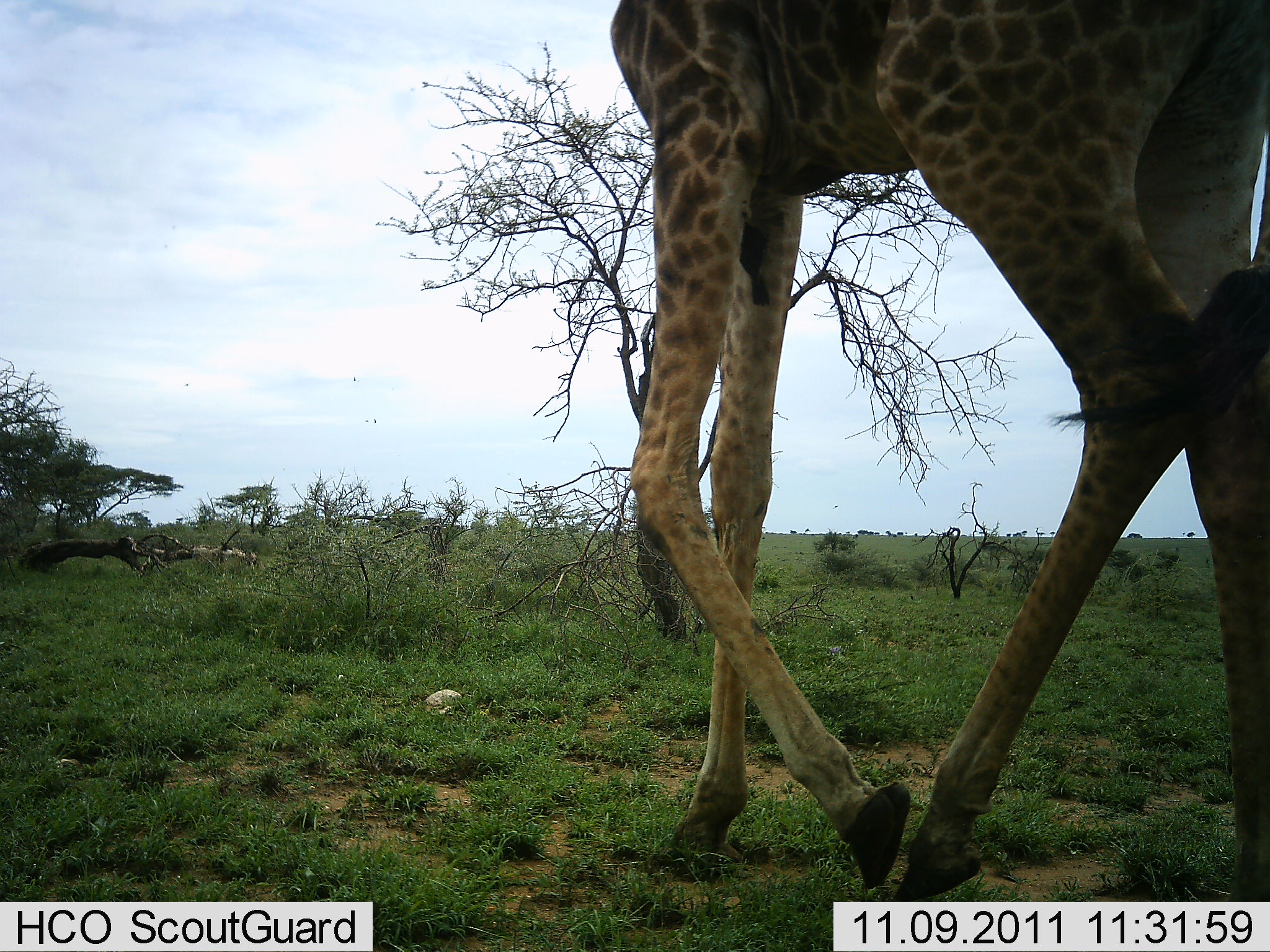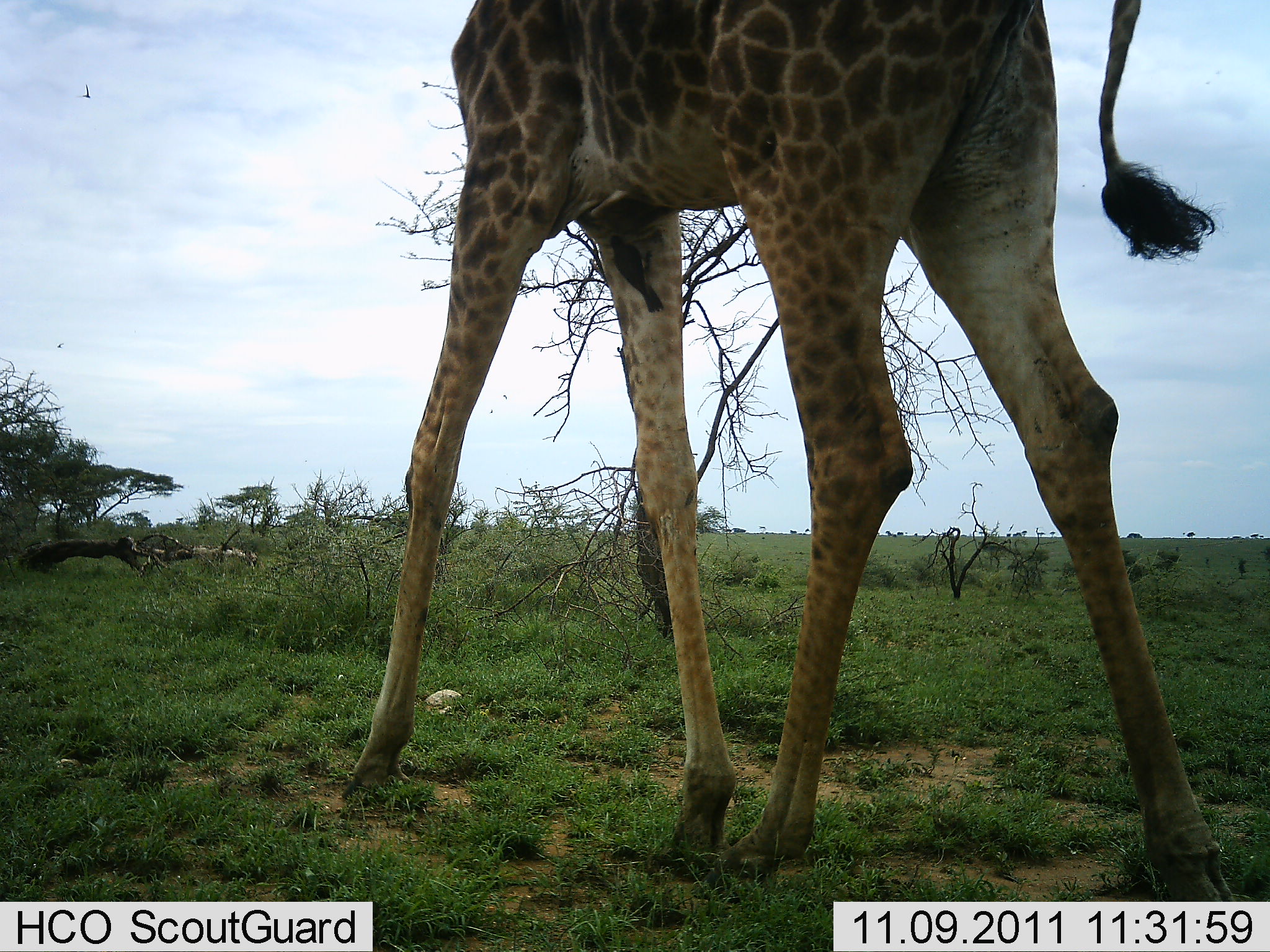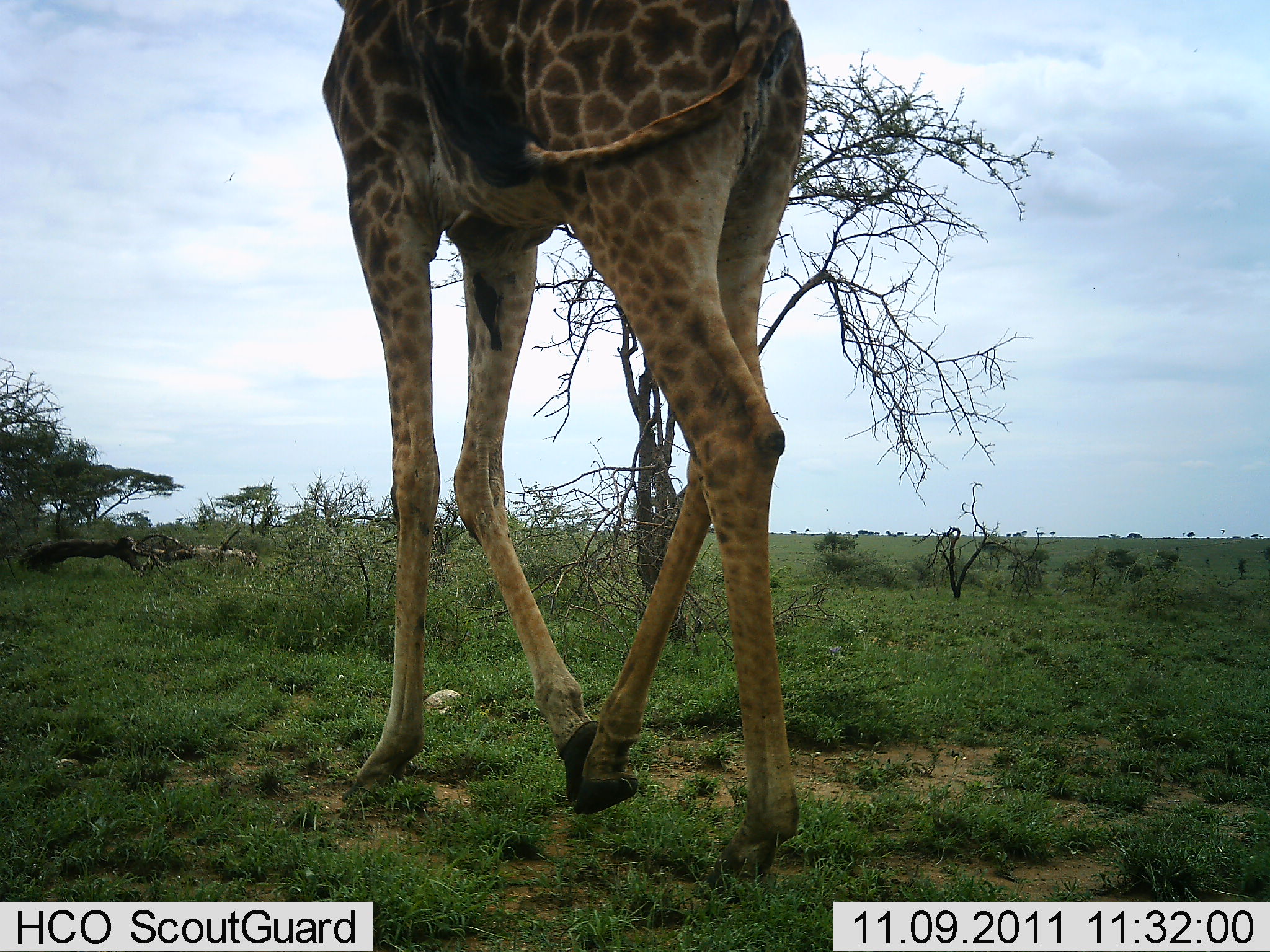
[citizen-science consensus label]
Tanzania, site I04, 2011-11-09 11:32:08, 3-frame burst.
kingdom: Animalia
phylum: Chordata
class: Mammalia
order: Artiodactyla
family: Giraffidae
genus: Giraffa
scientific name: Giraffa camelopardalis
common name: giraffe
Giraffe (Giraffa camelopardalis), count 1. Behavior (volunteer vote fractions): standing 7%, resting 0%, moving 93%, interacting 0%. Young present (vote fraction): 0%. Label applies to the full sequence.